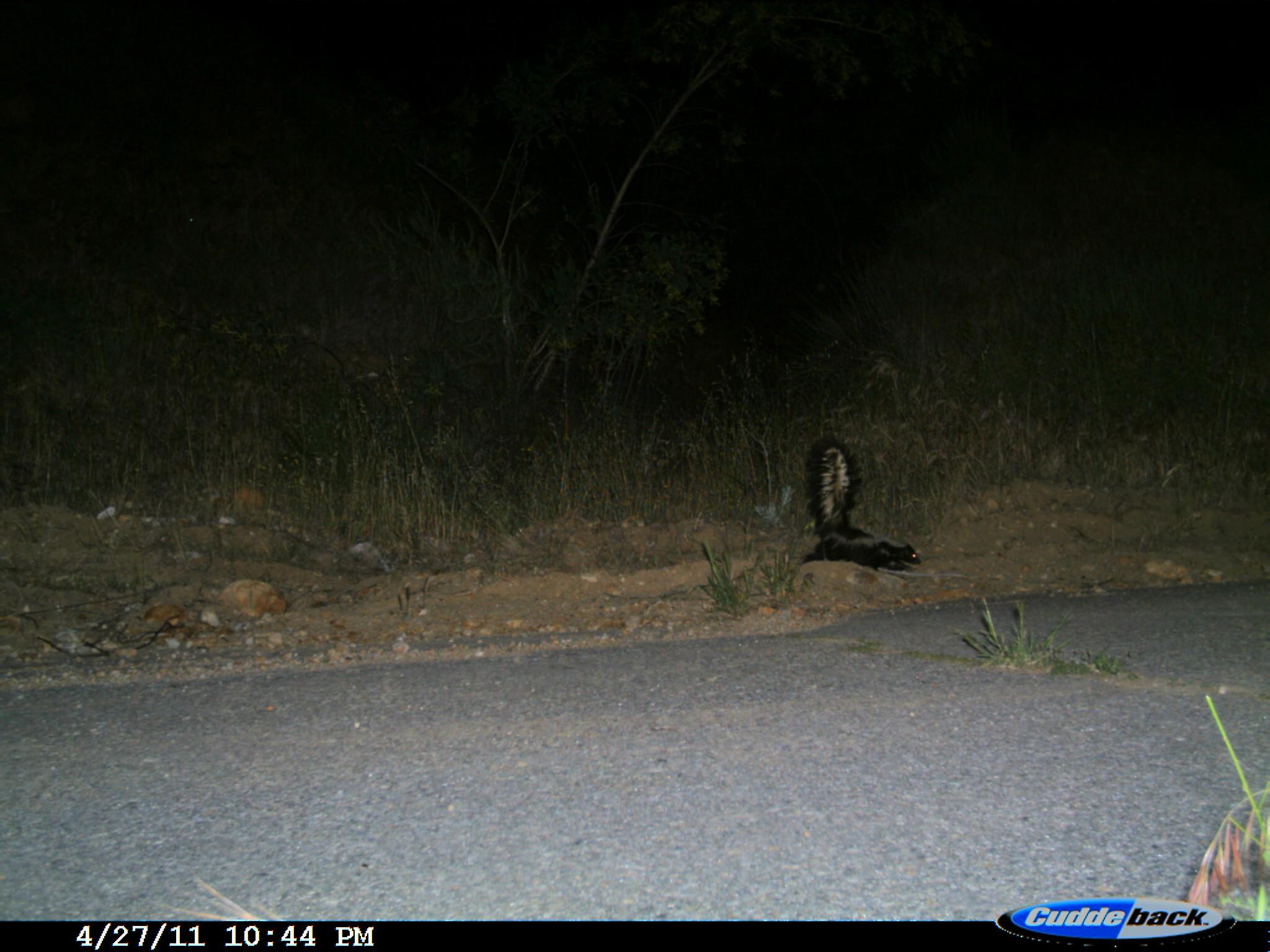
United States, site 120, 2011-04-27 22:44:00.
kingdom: Animalia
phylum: Chordata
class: Mammalia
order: Carnivora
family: Mephitidae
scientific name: Mephitidae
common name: skunk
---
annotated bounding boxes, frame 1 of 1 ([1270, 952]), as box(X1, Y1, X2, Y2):
skunk: box(787, 435, 926, 574)